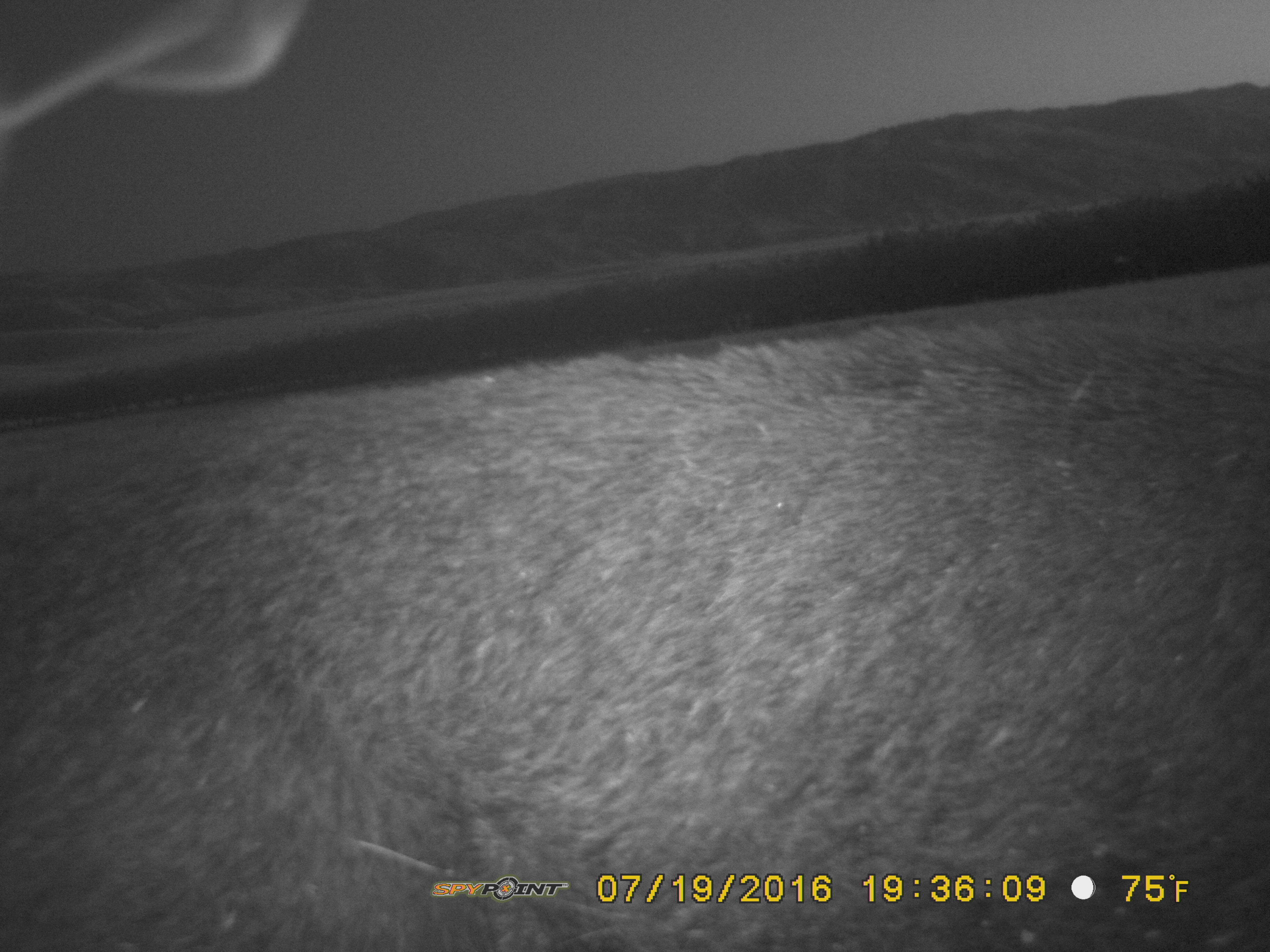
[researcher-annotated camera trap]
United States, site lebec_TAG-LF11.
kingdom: Animalia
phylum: Chordata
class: Mammalia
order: Artiodactyla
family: Suidae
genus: Sus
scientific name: Sus scrofa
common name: wild boar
Sus scrofa (wild boar).